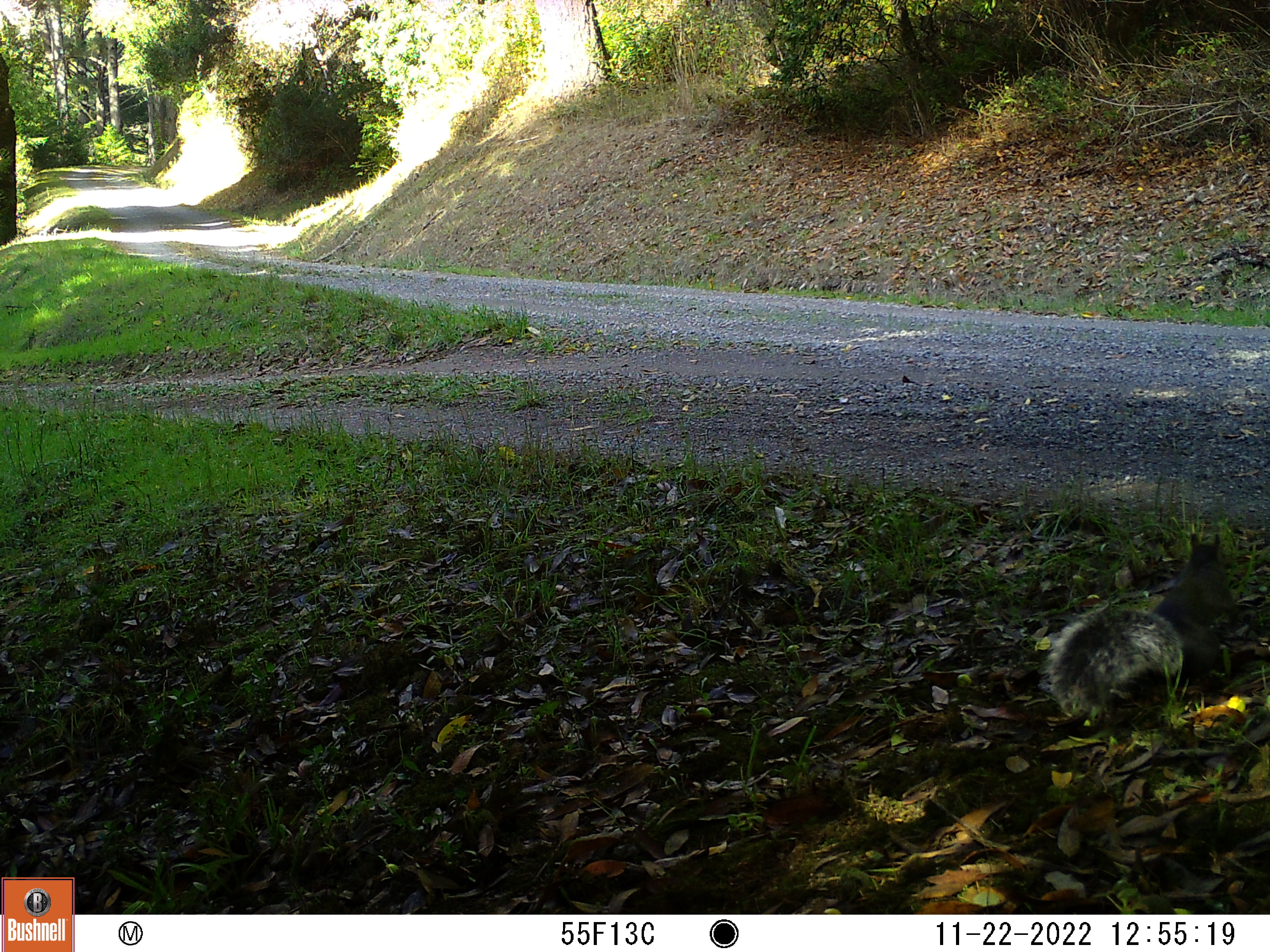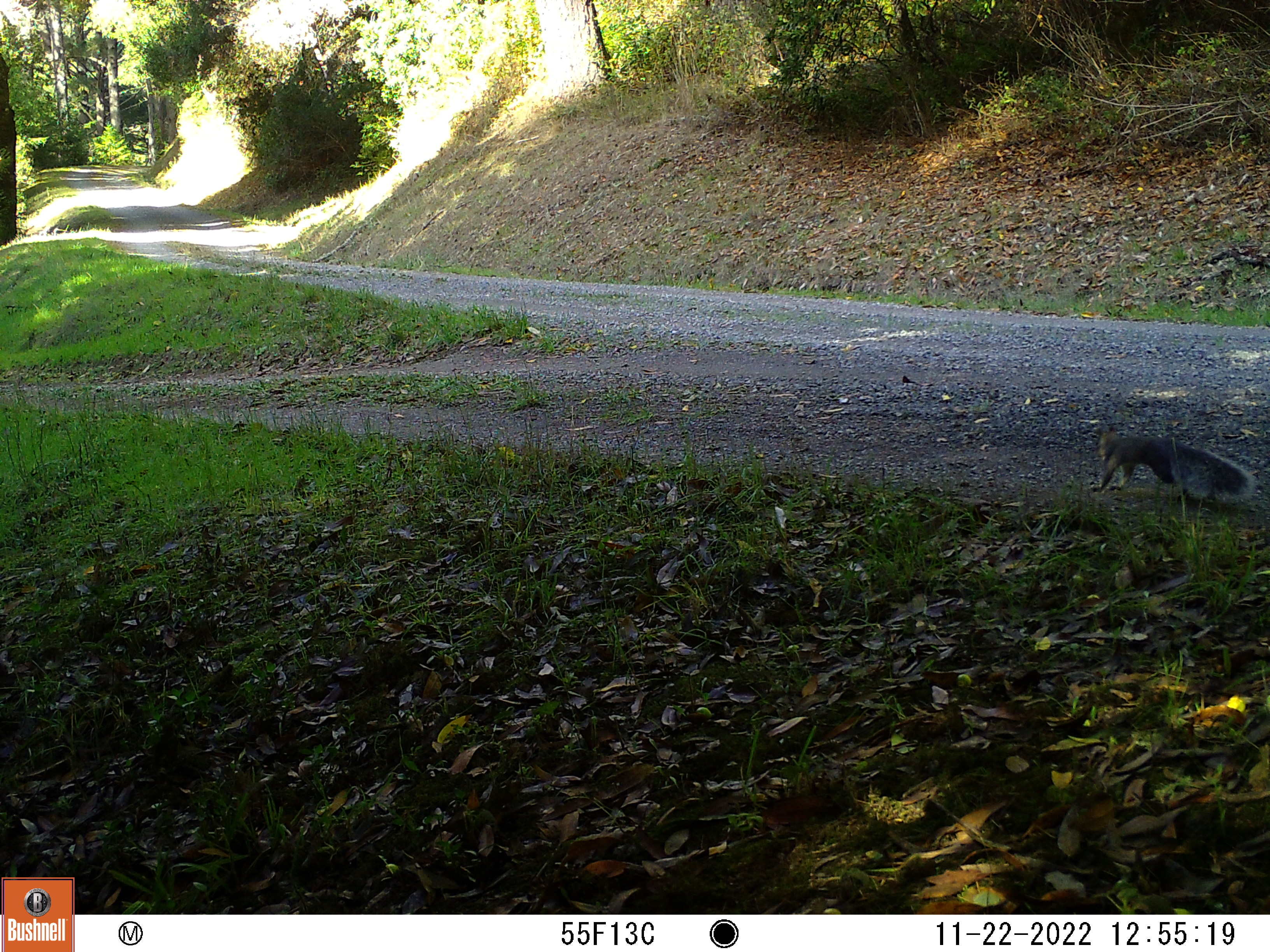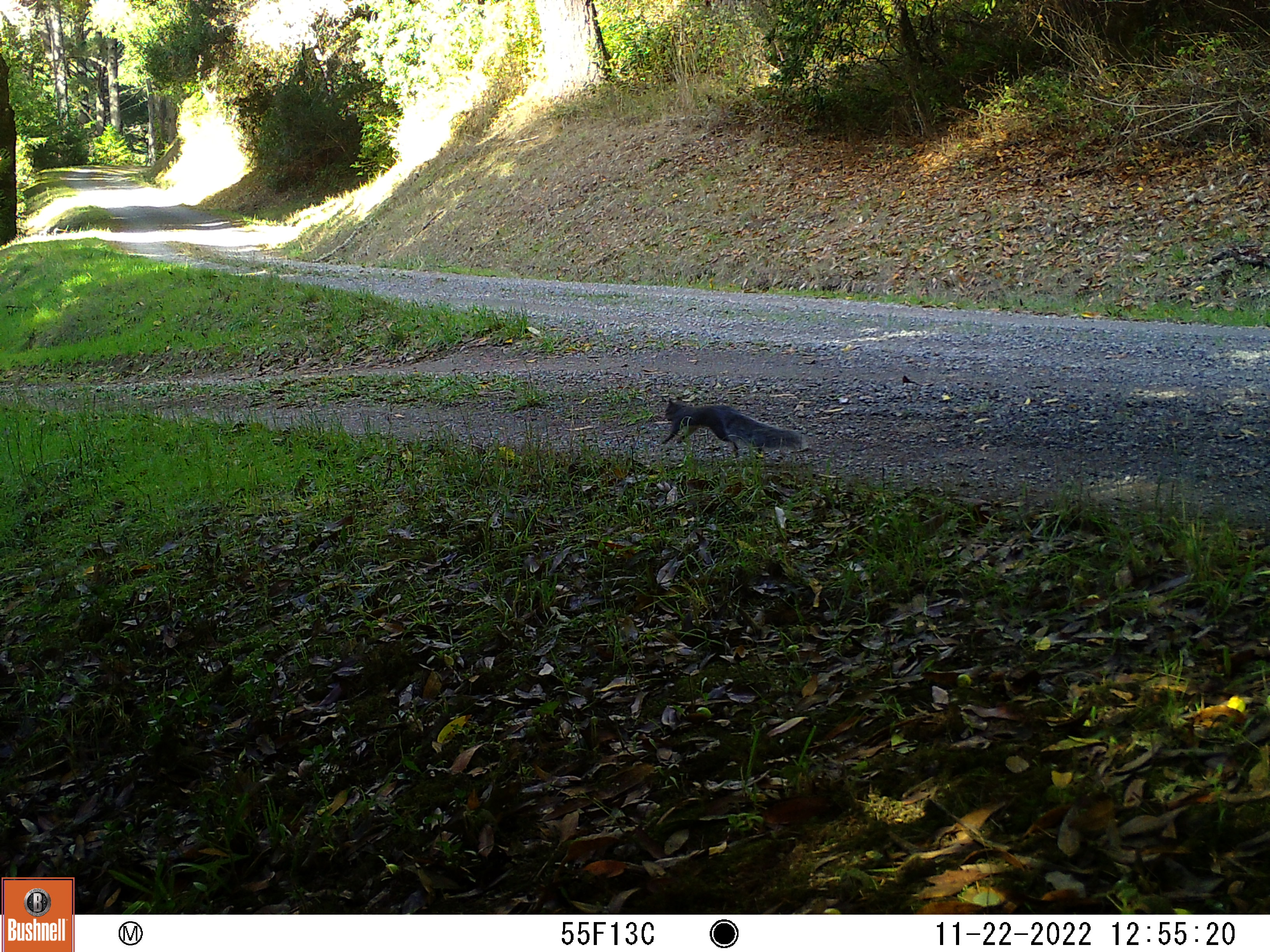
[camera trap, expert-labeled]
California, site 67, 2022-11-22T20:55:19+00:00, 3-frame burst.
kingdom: Animalia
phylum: Chordata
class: Mammalia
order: Rodentia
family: Sciuridae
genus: Sciurus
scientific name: Sciurus griseus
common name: western gray squirrel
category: western grey squirrel